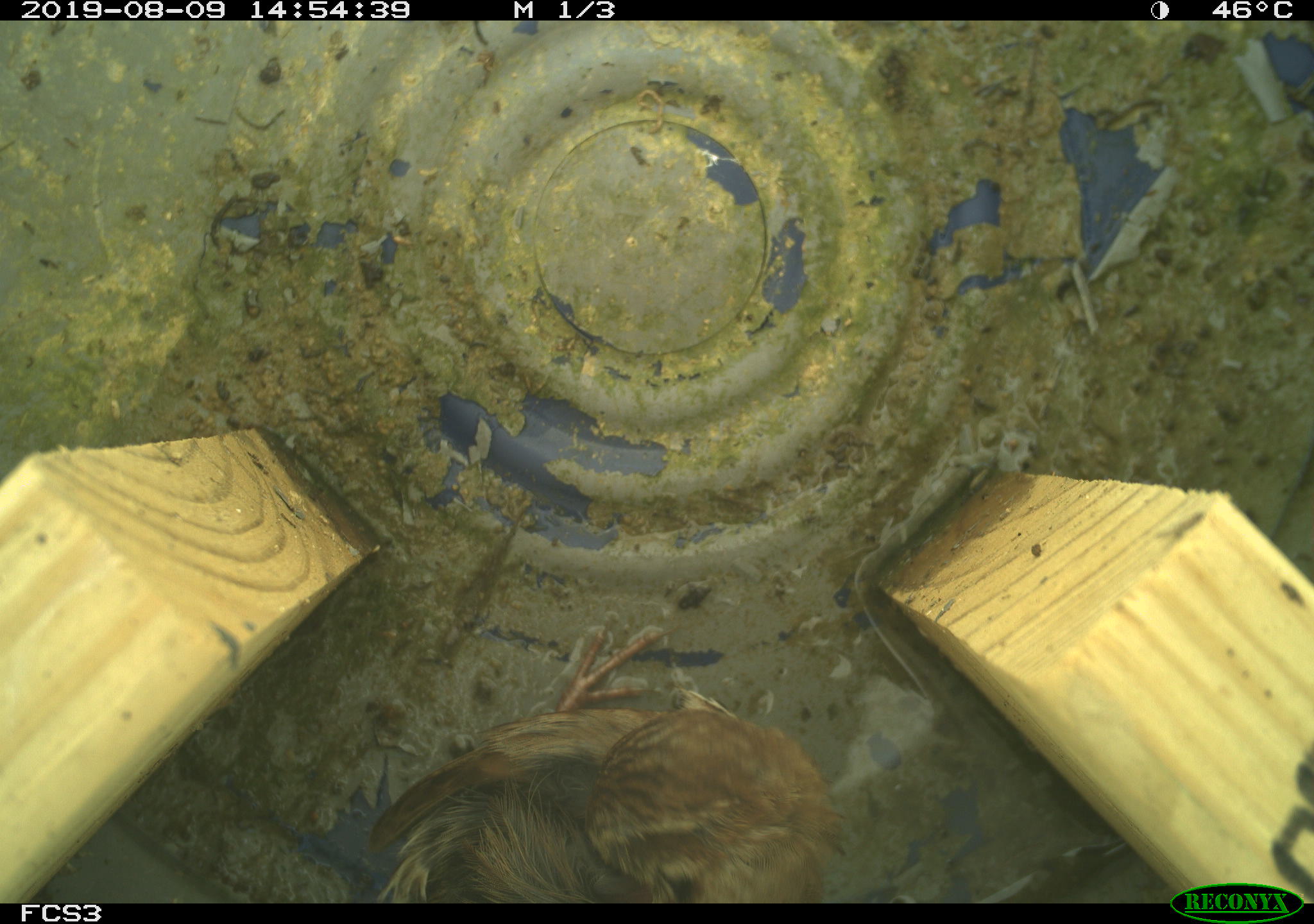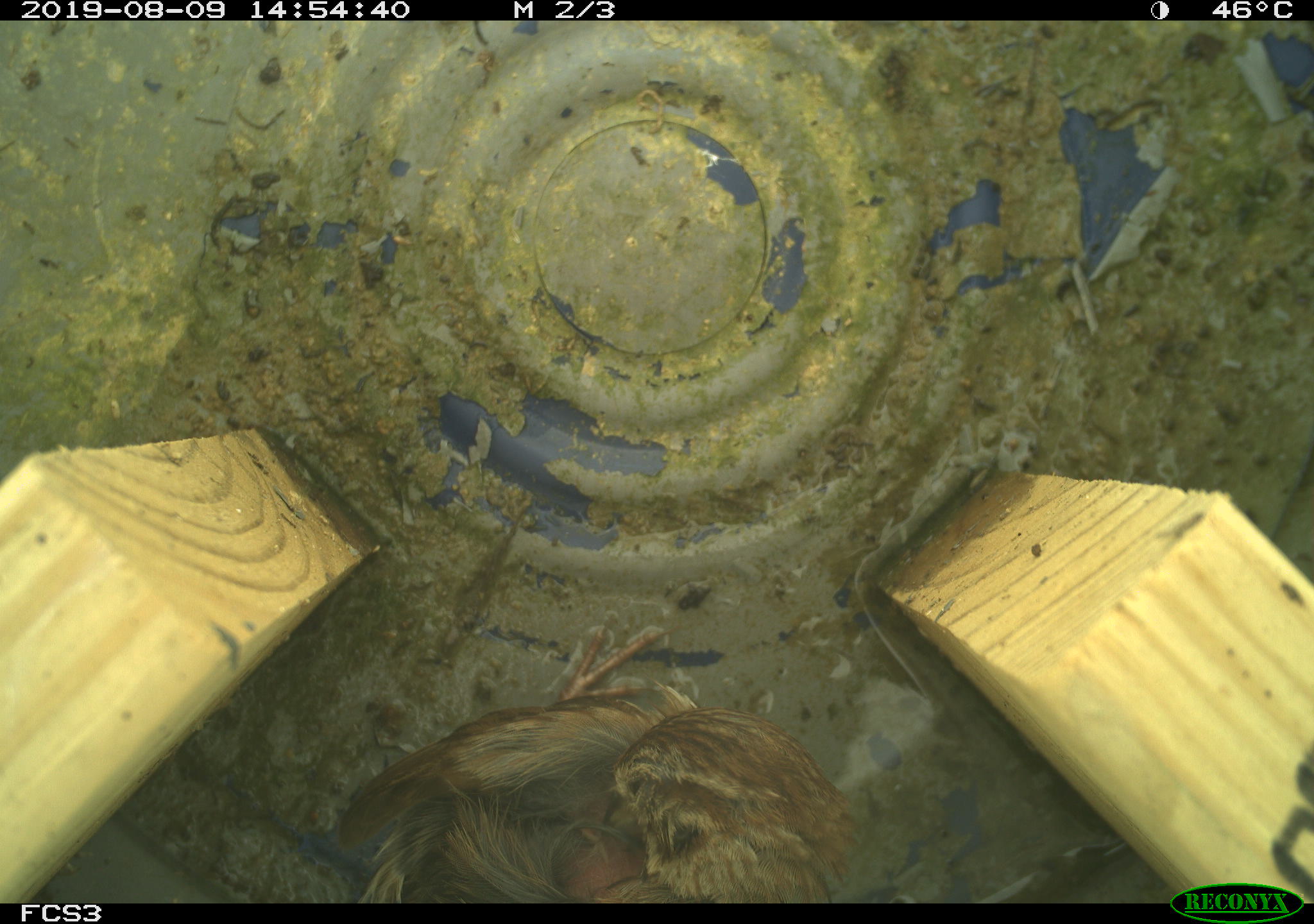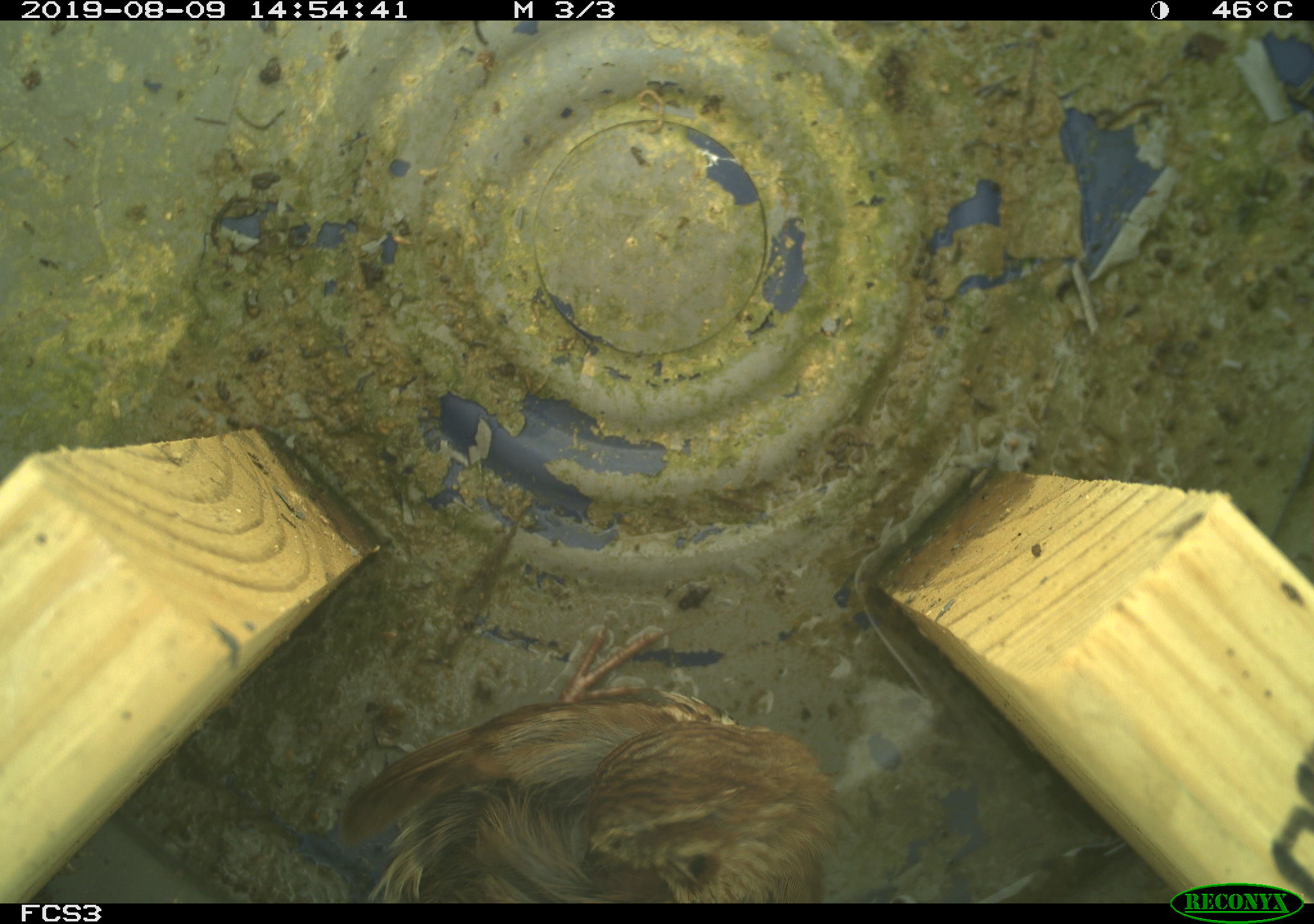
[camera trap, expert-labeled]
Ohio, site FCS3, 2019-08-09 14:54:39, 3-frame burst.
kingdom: Animalia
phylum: Chordata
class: Aves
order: Passeriformes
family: Passerellidae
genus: Melospiza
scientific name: Melospiza melodia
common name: song sparrow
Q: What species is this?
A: Song sparrow (Melospiza melodia).